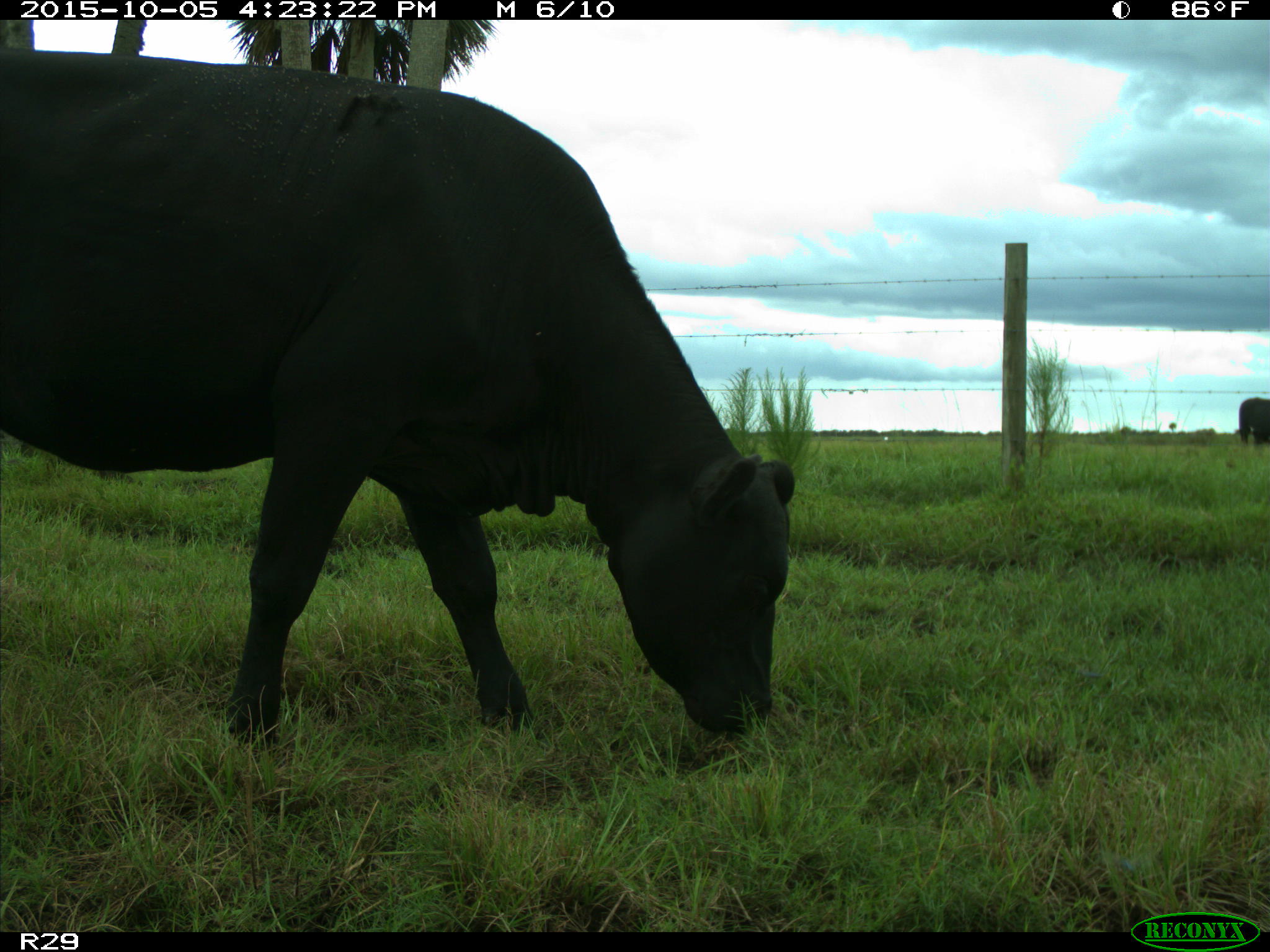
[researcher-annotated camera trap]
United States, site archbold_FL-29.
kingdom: Animalia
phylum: Chordata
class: Mammalia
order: Artiodactyla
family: Bovidae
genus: Bos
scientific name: Bos taurus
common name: domestic cow